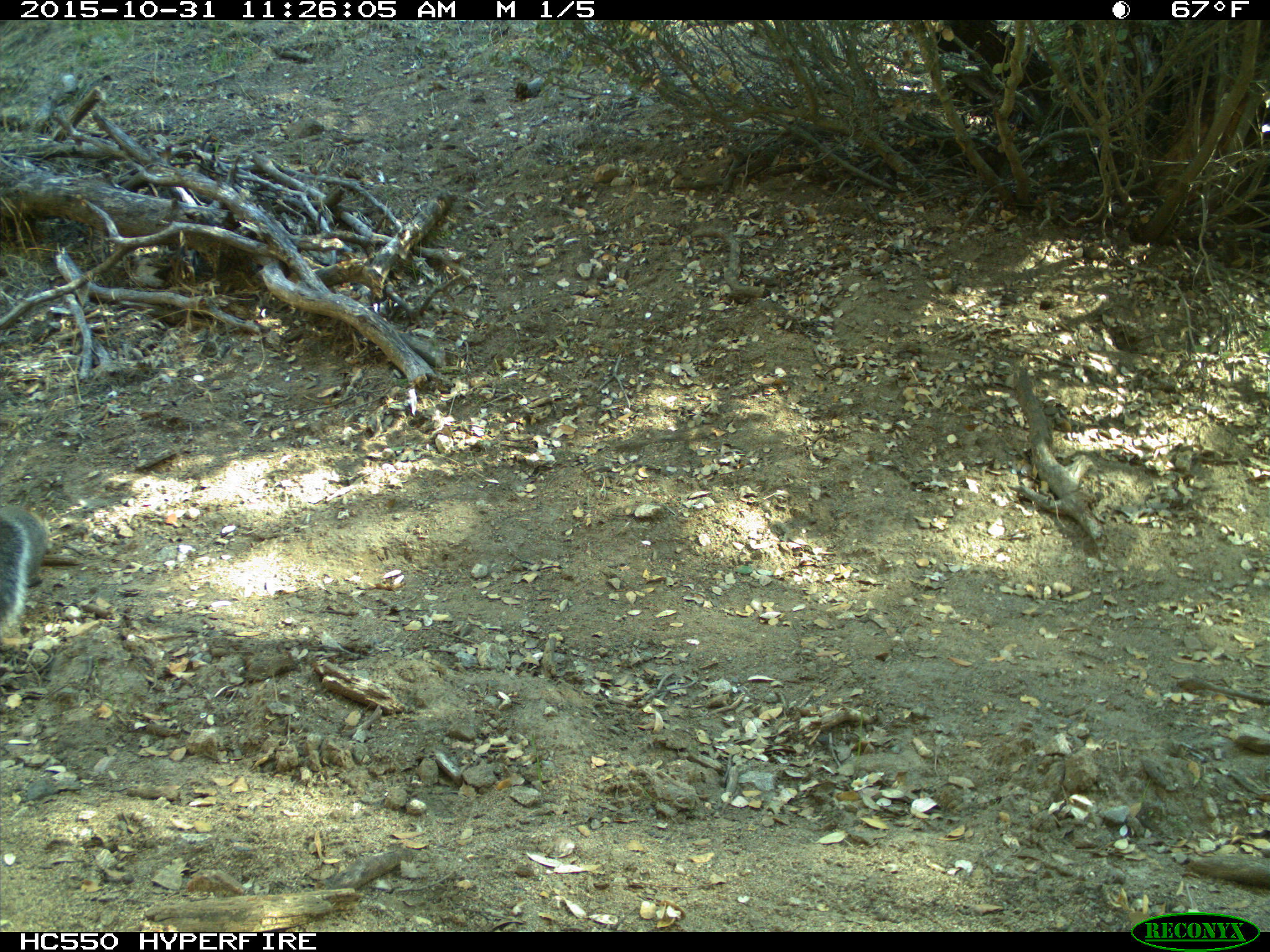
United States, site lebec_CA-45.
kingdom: Animalia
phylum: Chordata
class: Mammalia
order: Rodentia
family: Sciuridae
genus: Sciurus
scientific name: Sciurus carolinensis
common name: eastern gray squirrel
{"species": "Sciurus carolinensis (eastern gray squirrel)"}